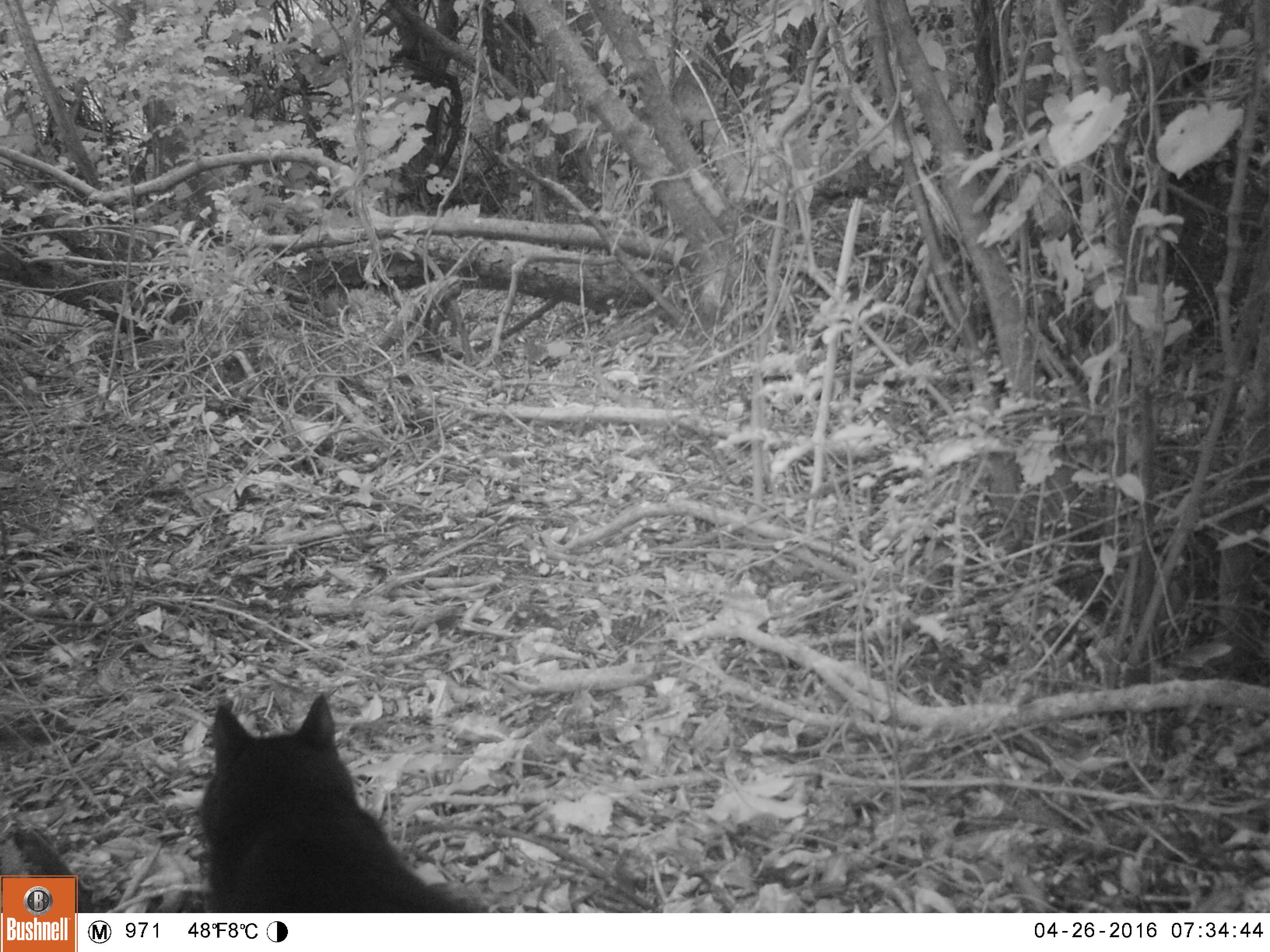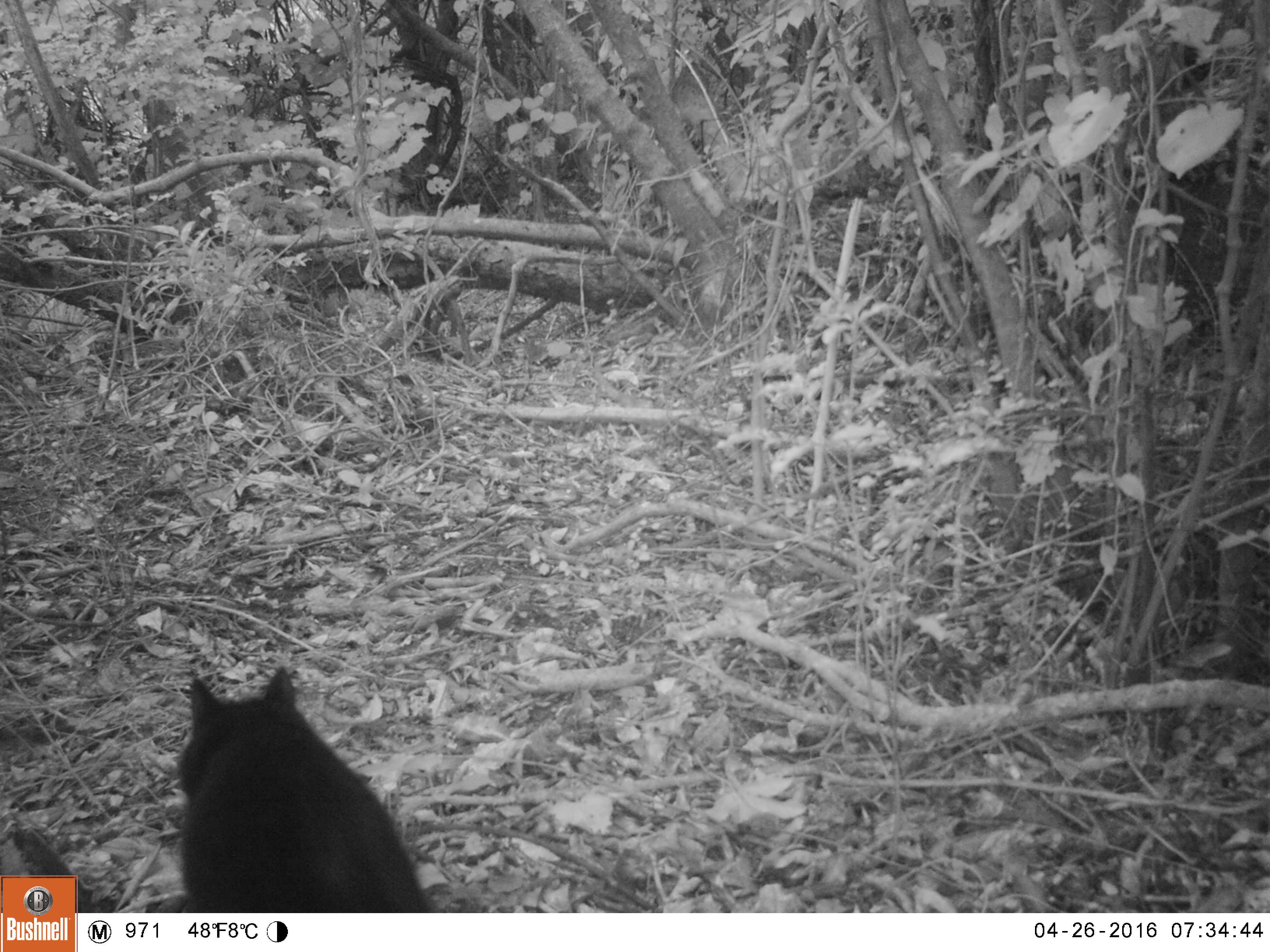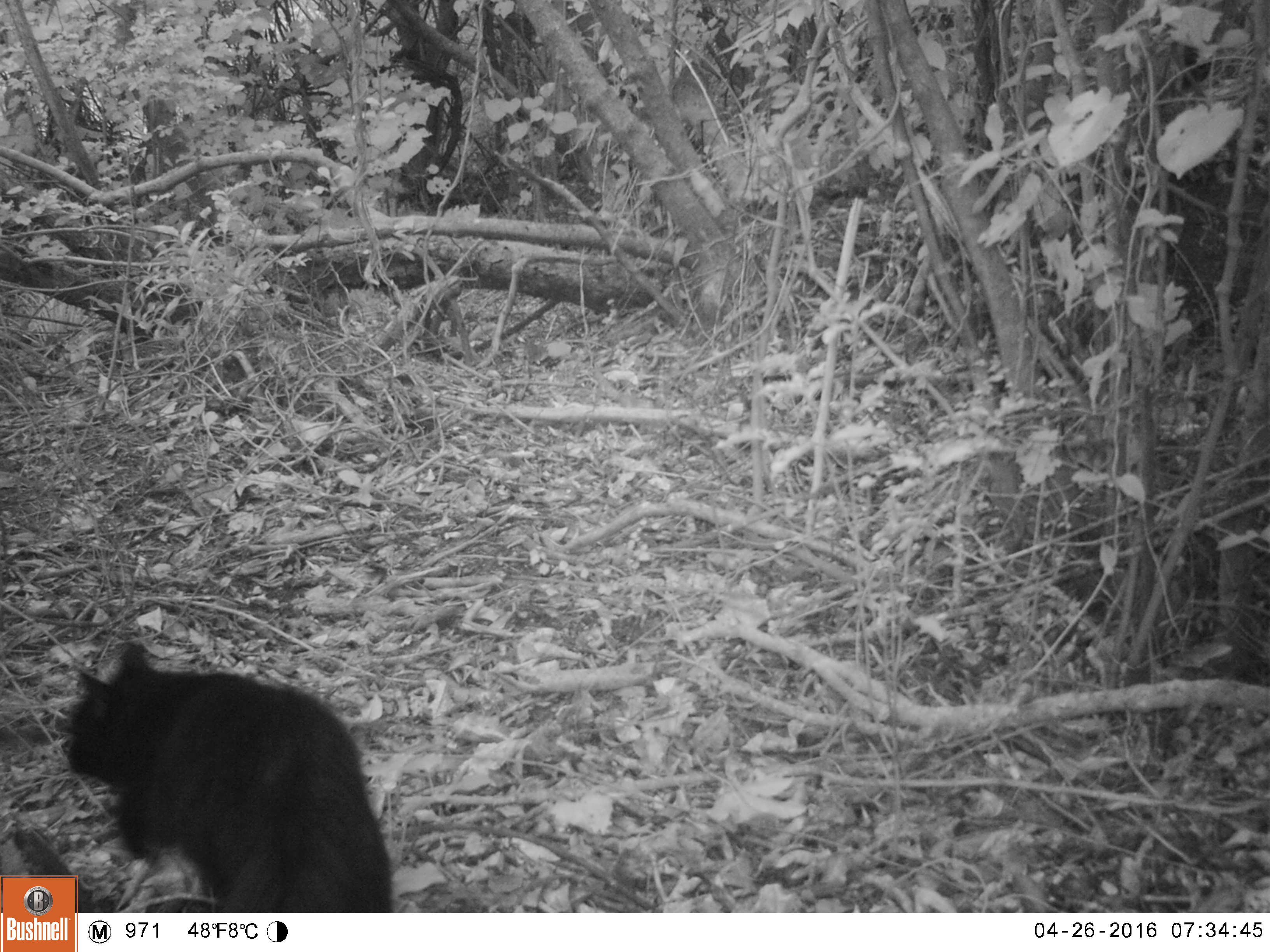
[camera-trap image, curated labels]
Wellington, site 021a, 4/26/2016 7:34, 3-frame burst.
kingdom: Animalia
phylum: Chordata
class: Mammalia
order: Carnivora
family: Felidae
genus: Felis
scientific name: Felis catus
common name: cat